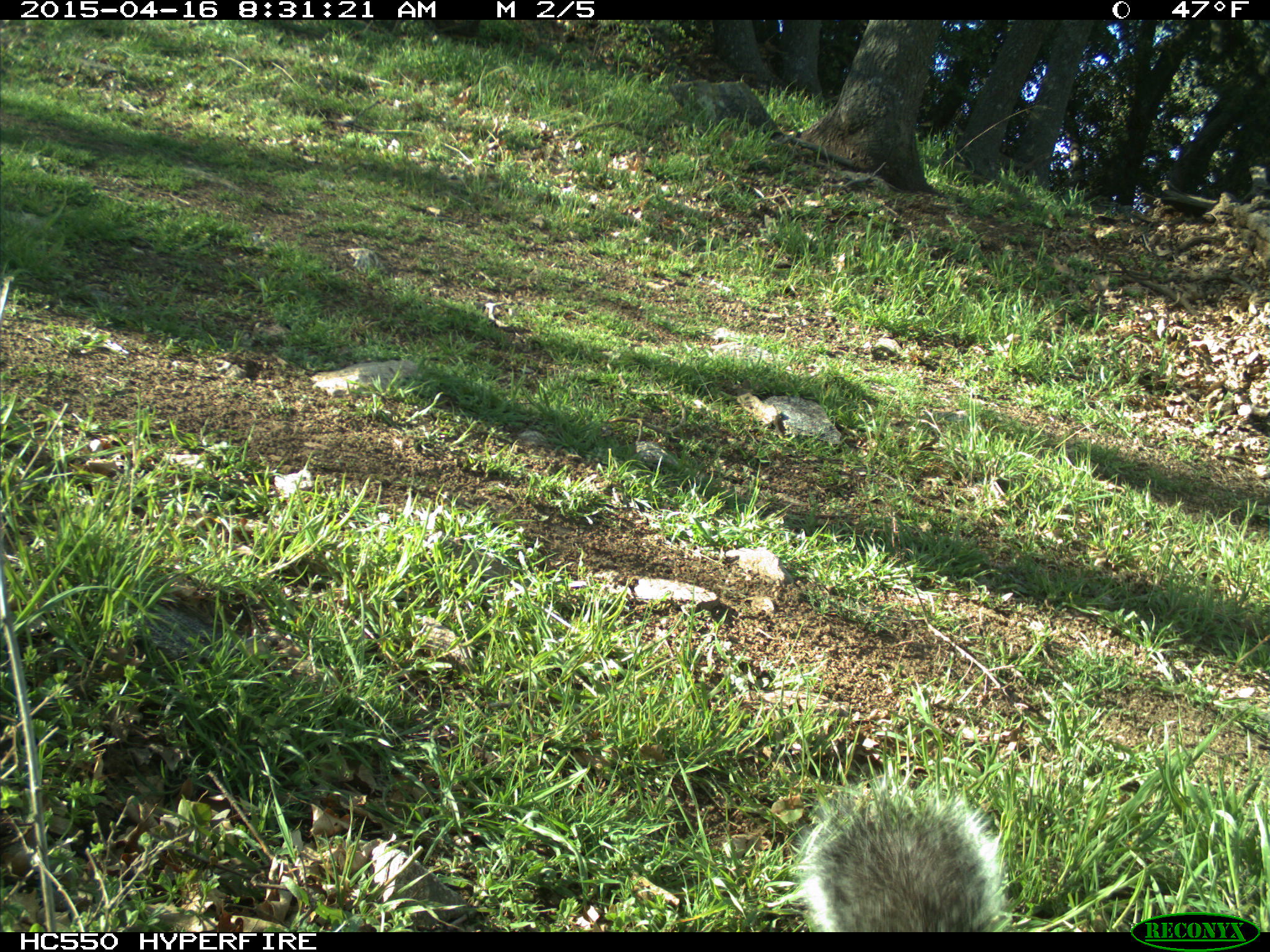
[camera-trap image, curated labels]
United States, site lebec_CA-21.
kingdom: Animalia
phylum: Chordata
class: Mammalia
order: Rodentia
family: Sciuridae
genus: Sciurus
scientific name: Sciurus carolinensis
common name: eastern gray squirrel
Sciurus carolinensis (eastern gray squirrel).